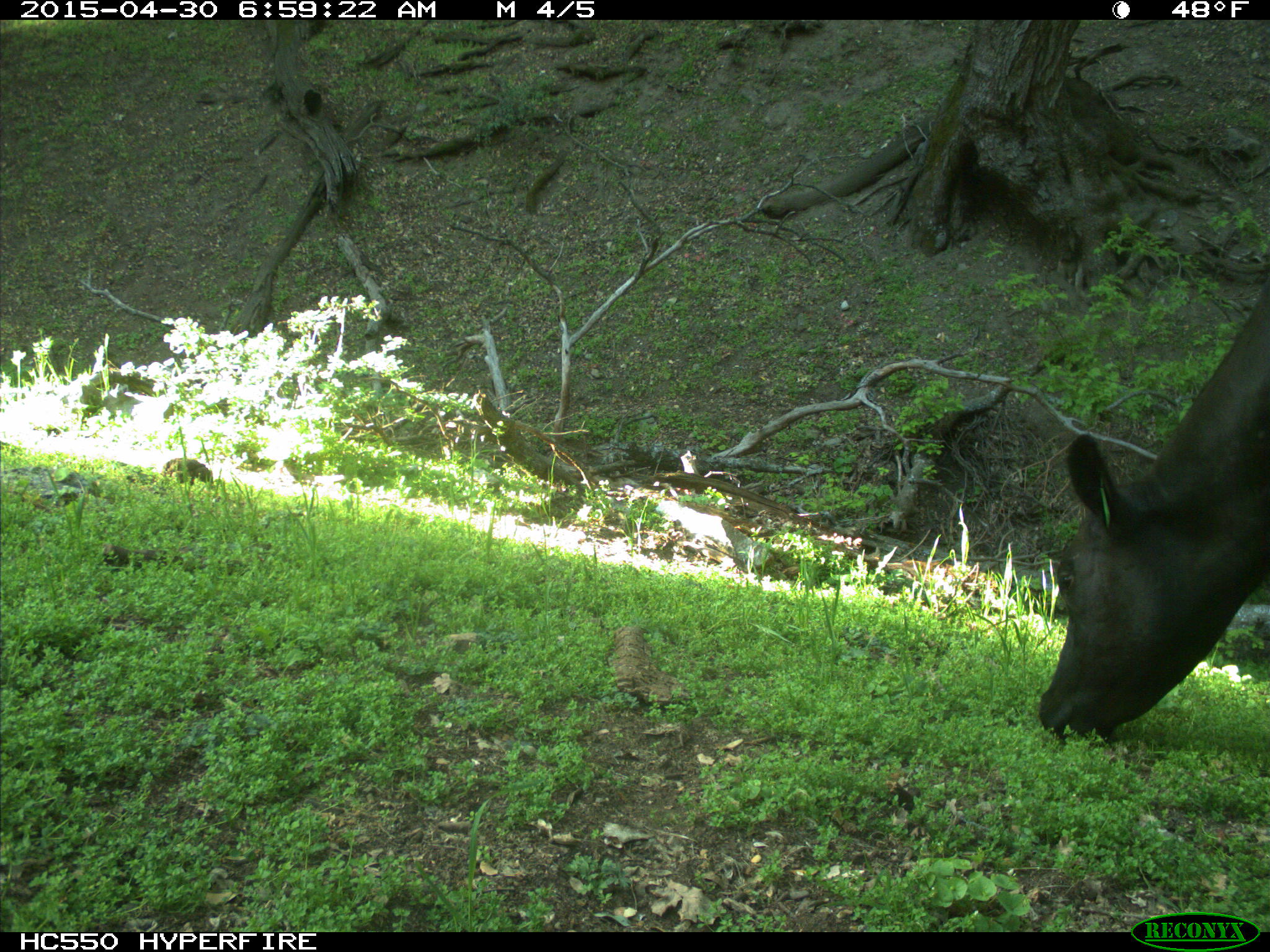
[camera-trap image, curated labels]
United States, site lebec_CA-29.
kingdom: Animalia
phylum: Chordata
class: Mammalia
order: Artiodactyla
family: Bovidae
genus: Bos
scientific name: Bos taurus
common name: domestic cow